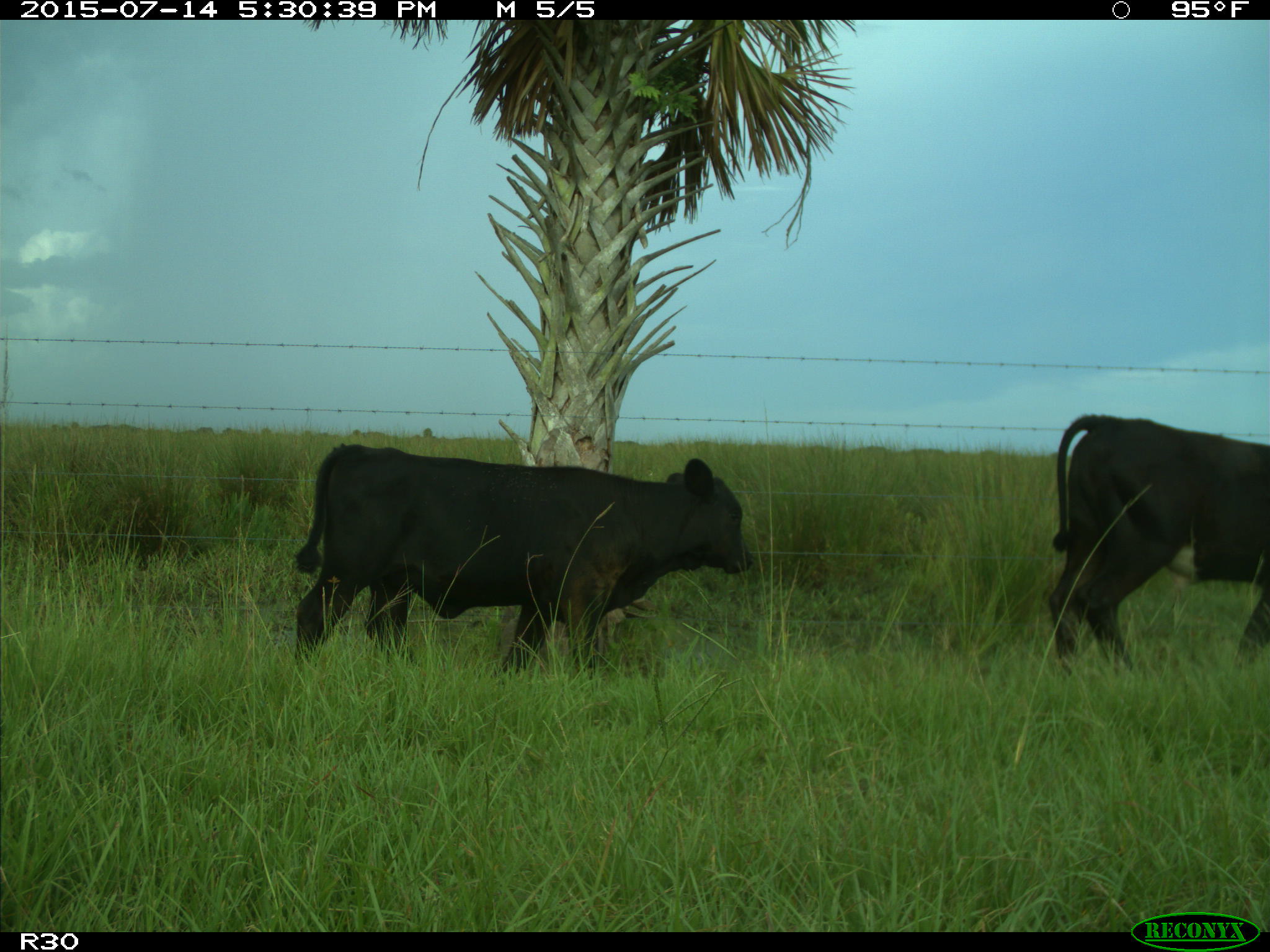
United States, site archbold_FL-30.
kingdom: Animalia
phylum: Chordata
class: Mammalia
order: Artiodactyla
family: Bovidae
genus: Bos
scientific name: Bos taurus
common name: domestic cow